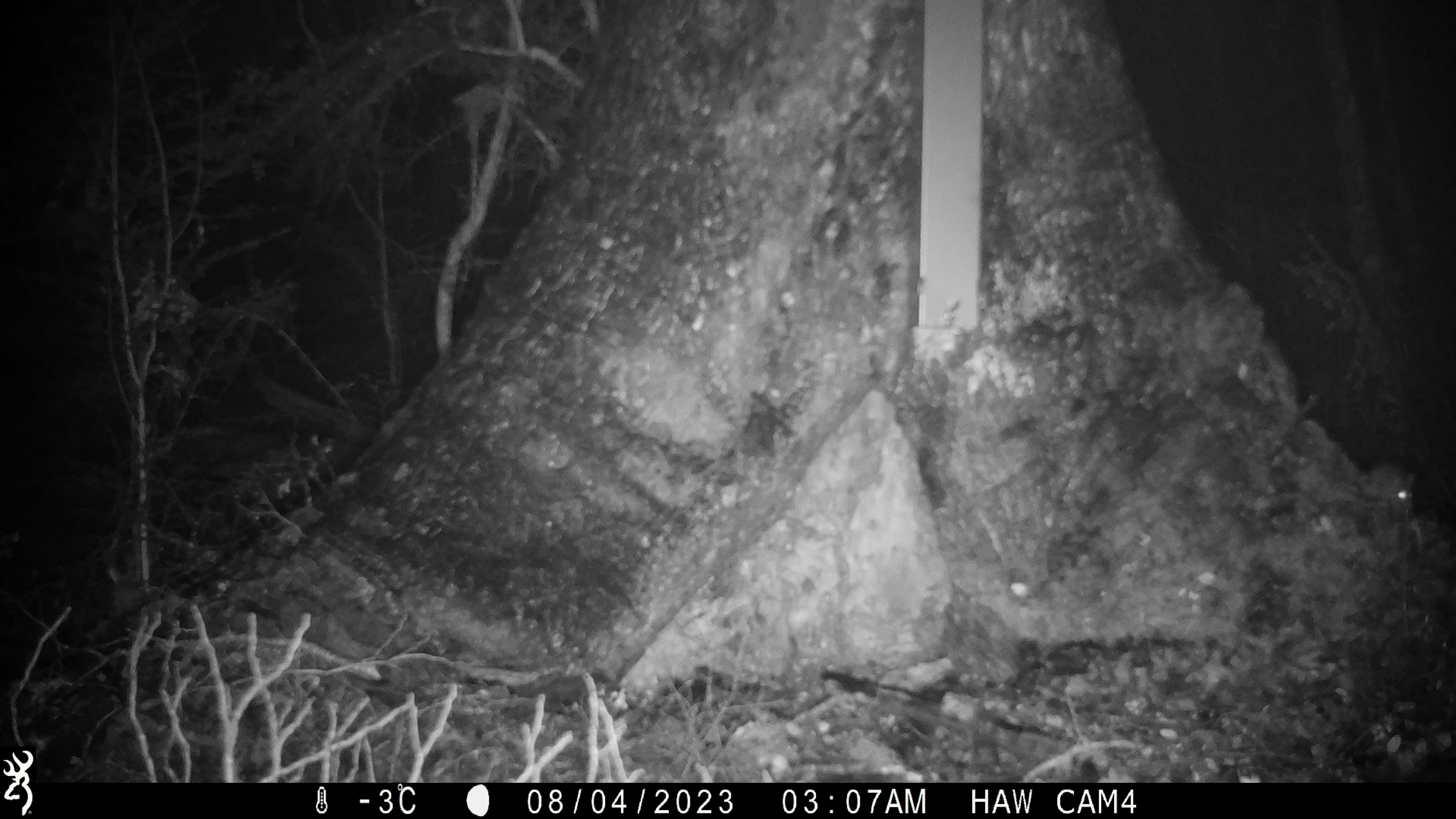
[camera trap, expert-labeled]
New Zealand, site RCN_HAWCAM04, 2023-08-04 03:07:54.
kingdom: Animalia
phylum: Chordata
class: Mammalia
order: Rodentia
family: Muridae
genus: Mus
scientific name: Mus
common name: mouse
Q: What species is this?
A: Mouse (Mus).